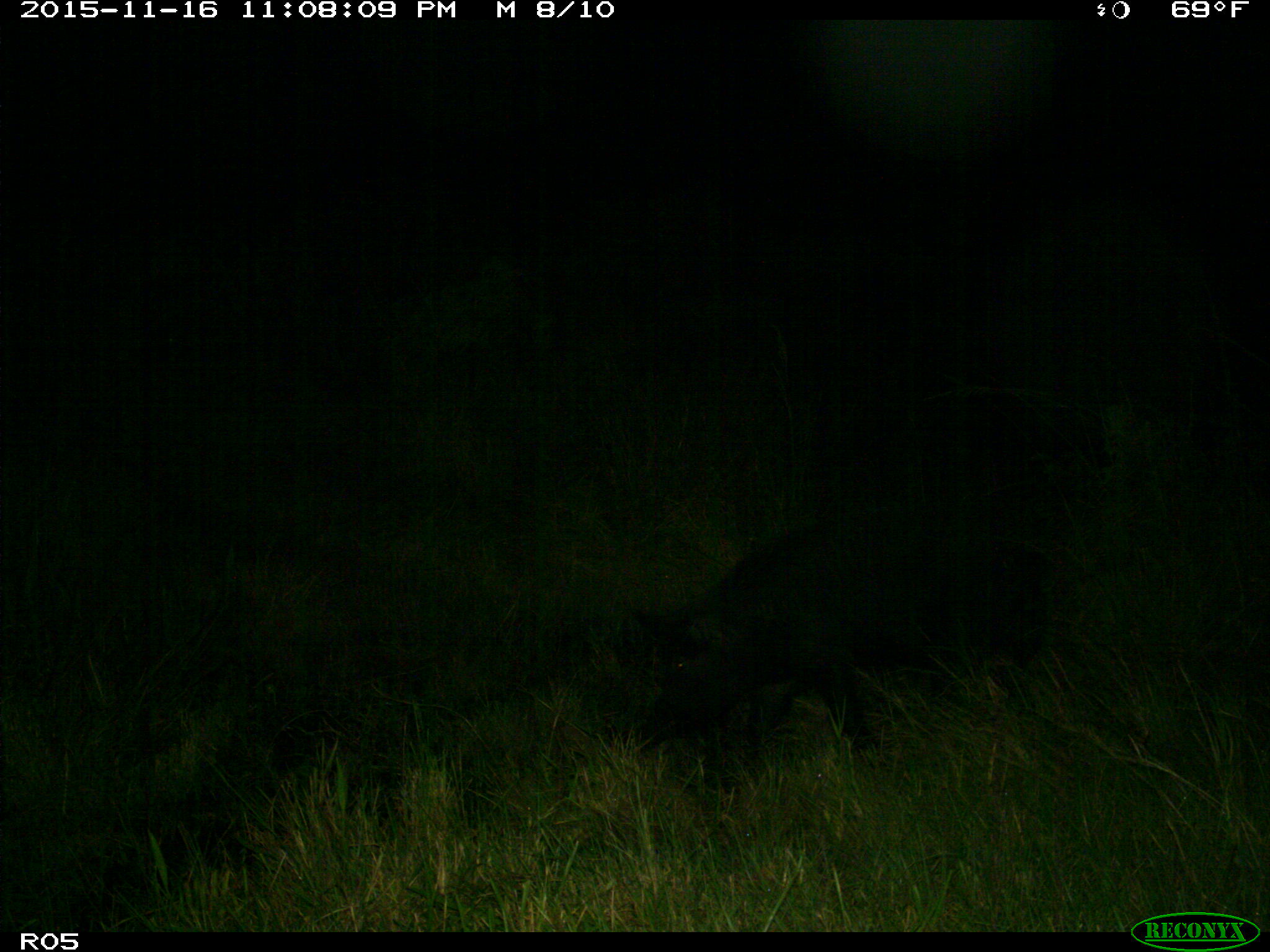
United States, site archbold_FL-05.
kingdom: Animalia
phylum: Chordata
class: Mammalia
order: Artiodactyla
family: Suidae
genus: Sus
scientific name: Sus scrofa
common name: wild boar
Sus scrofa (wild boar).